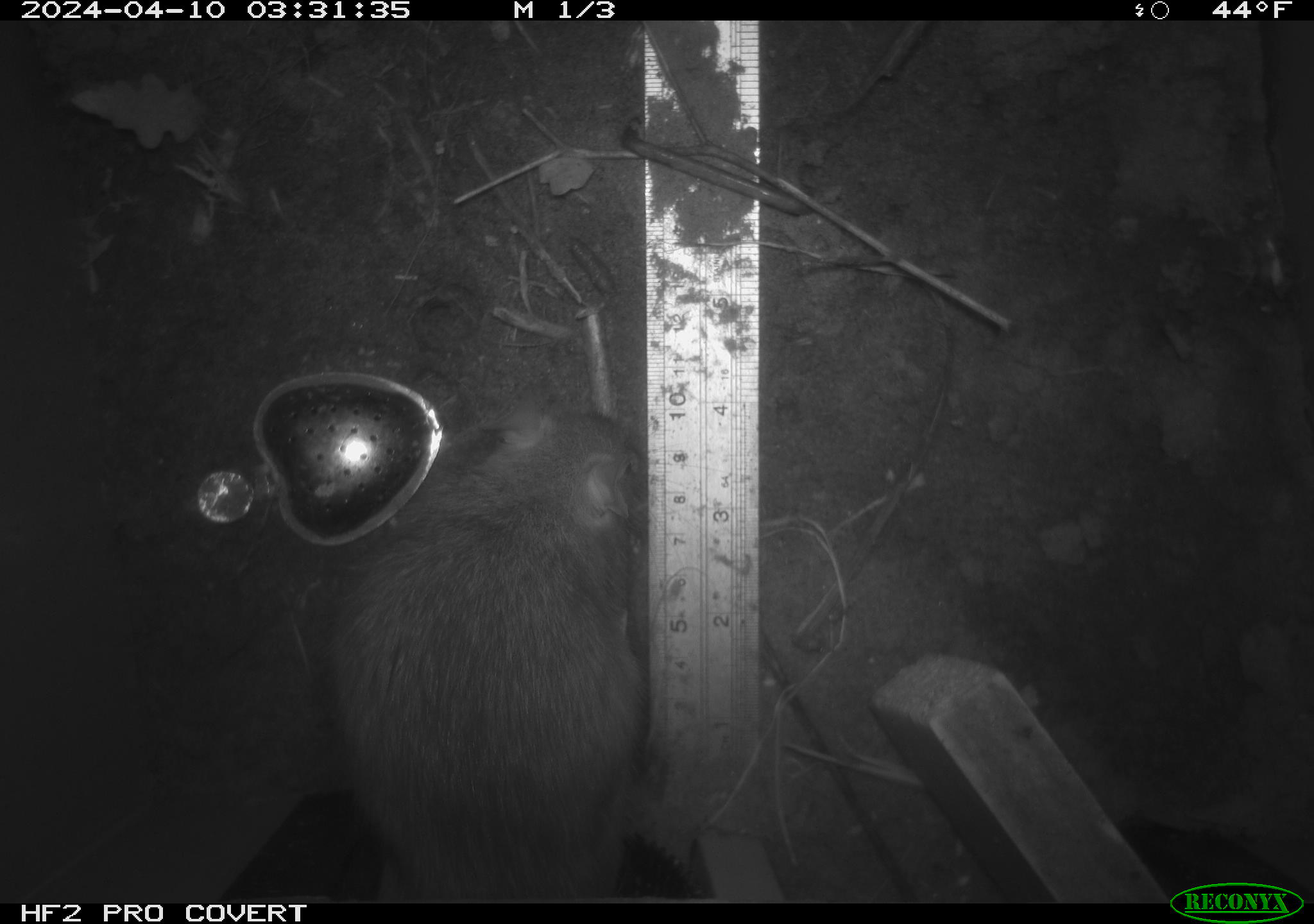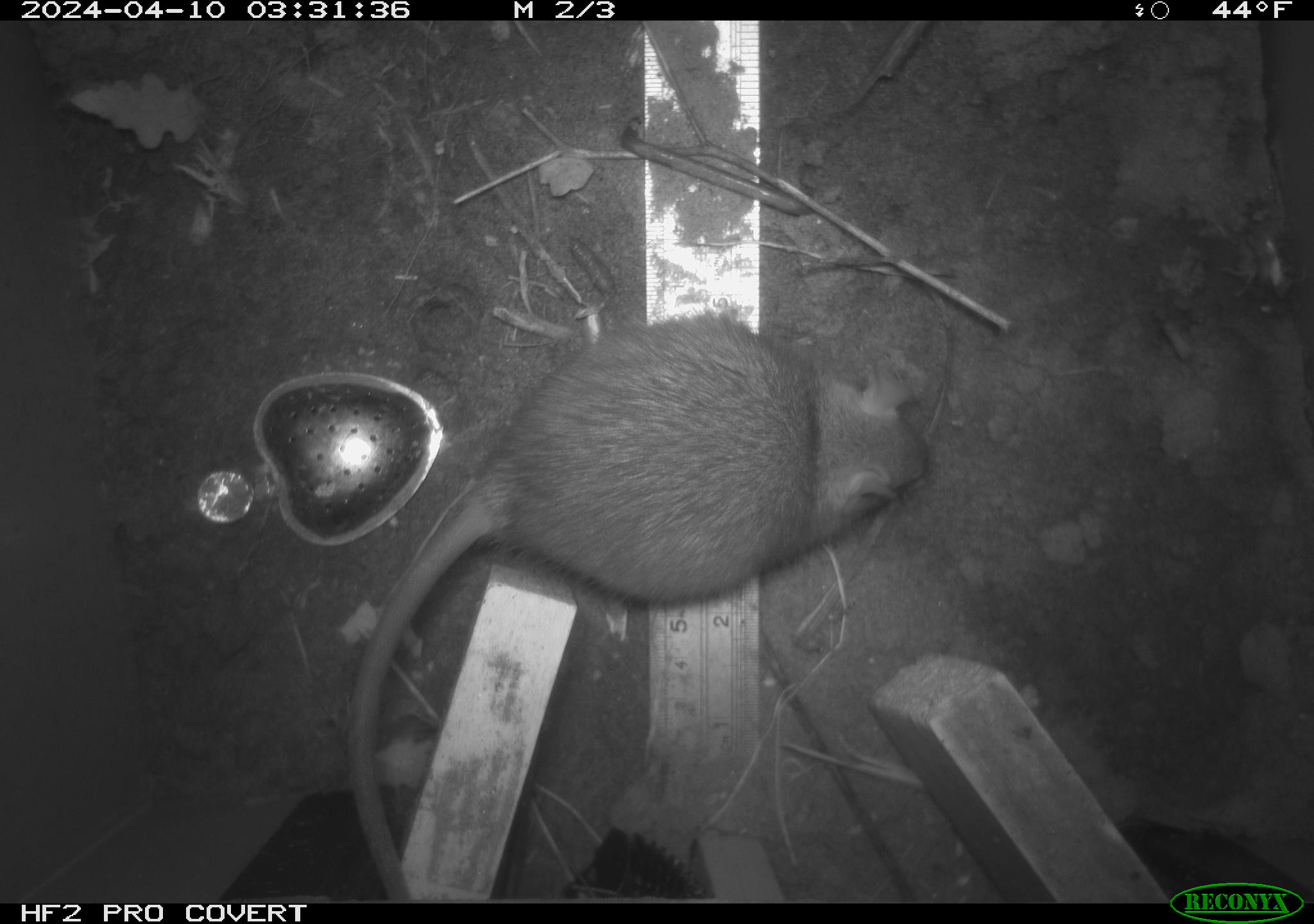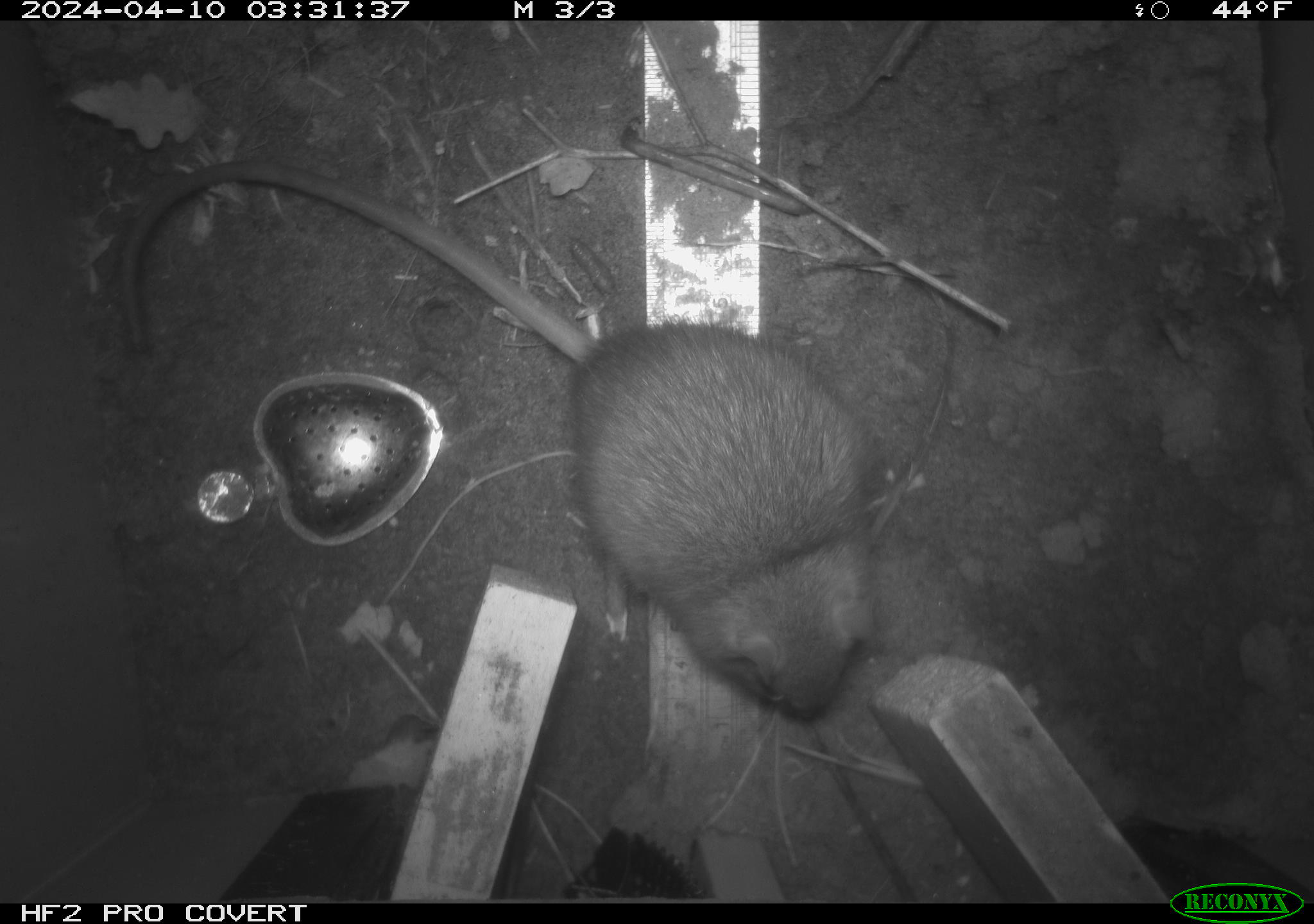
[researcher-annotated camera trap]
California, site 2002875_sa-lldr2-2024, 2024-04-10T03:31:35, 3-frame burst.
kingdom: Animalia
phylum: Chordata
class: Mammalia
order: Rodentia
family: Muridae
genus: Rattus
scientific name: Rattus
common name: rat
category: rattus species